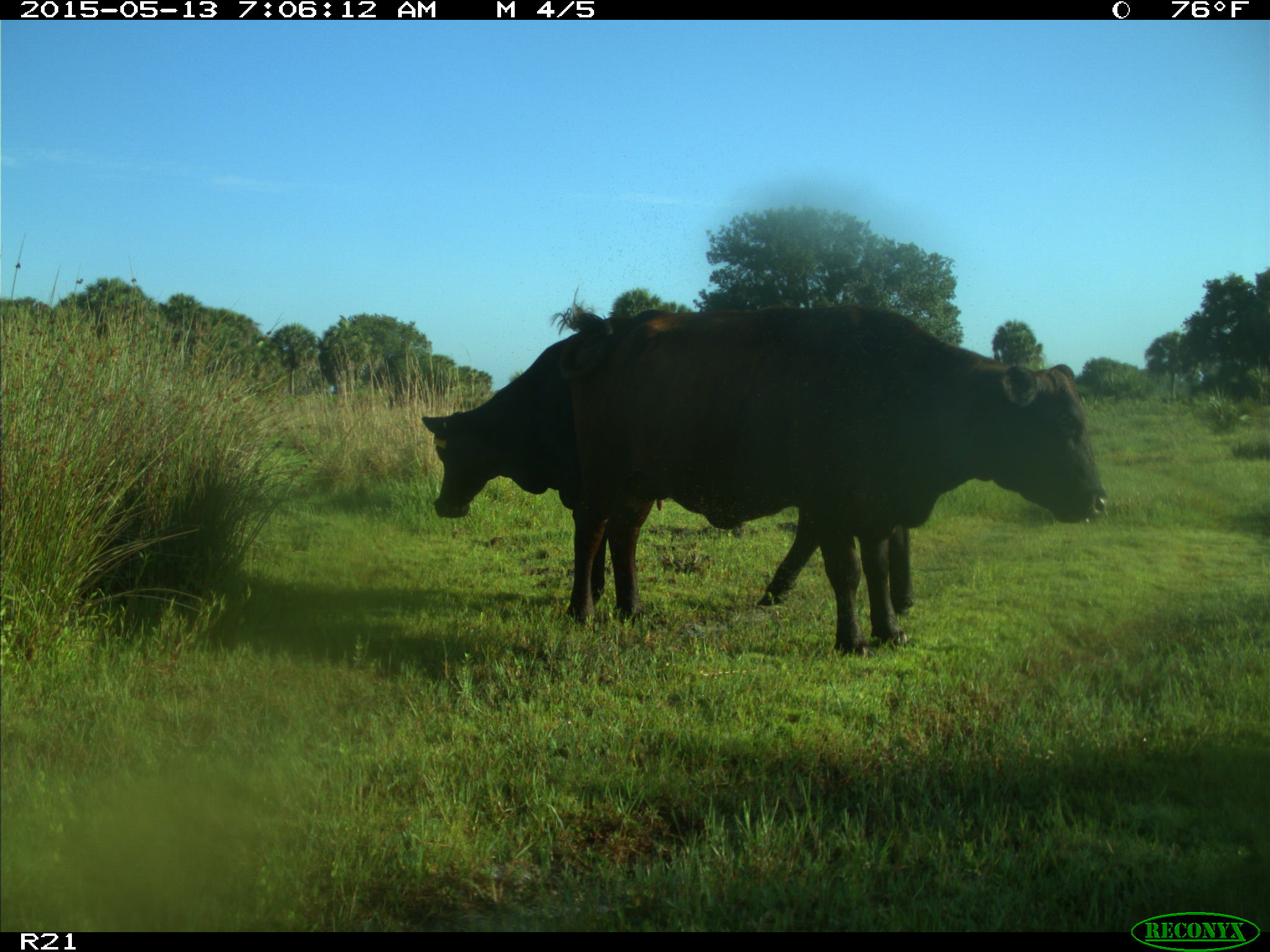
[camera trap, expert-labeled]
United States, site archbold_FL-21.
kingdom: Animalia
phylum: Chordata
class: Mammalia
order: Artiodactyla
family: Bovidae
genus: Bos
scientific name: Bos taurus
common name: domestic cow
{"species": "Bos taurus (domestic cow)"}